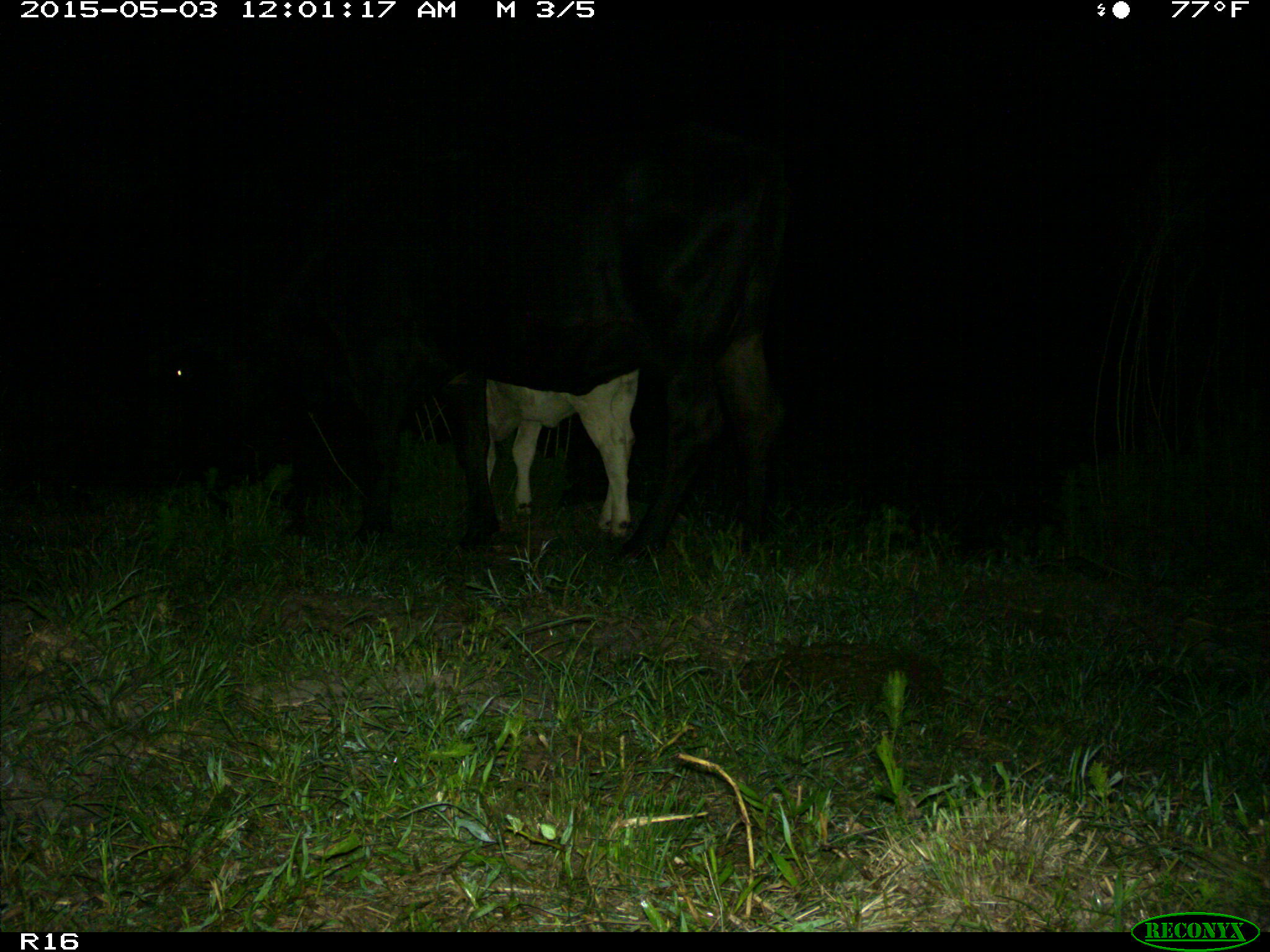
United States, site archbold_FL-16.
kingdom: Animalia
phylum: Chordata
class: Mammalia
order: Artiodactyla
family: Bovidae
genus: Bos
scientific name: Bos taurus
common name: domestic cow